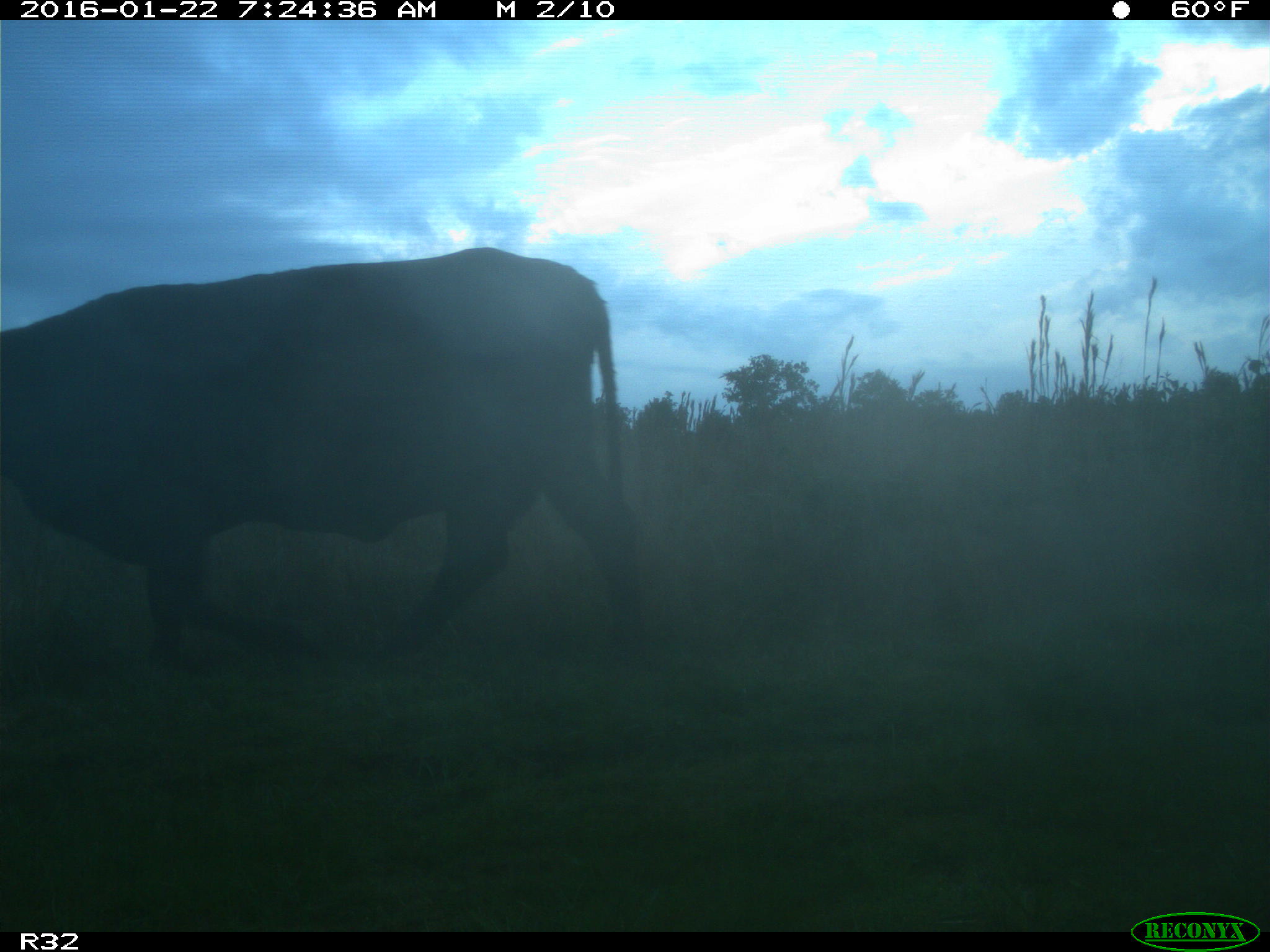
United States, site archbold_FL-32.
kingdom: Animalia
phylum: Chordata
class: Mammalia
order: Artiodactyla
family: Bovidae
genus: Bos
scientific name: Bos taurus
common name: domestic cow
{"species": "Bos taurus (domestic cow)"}